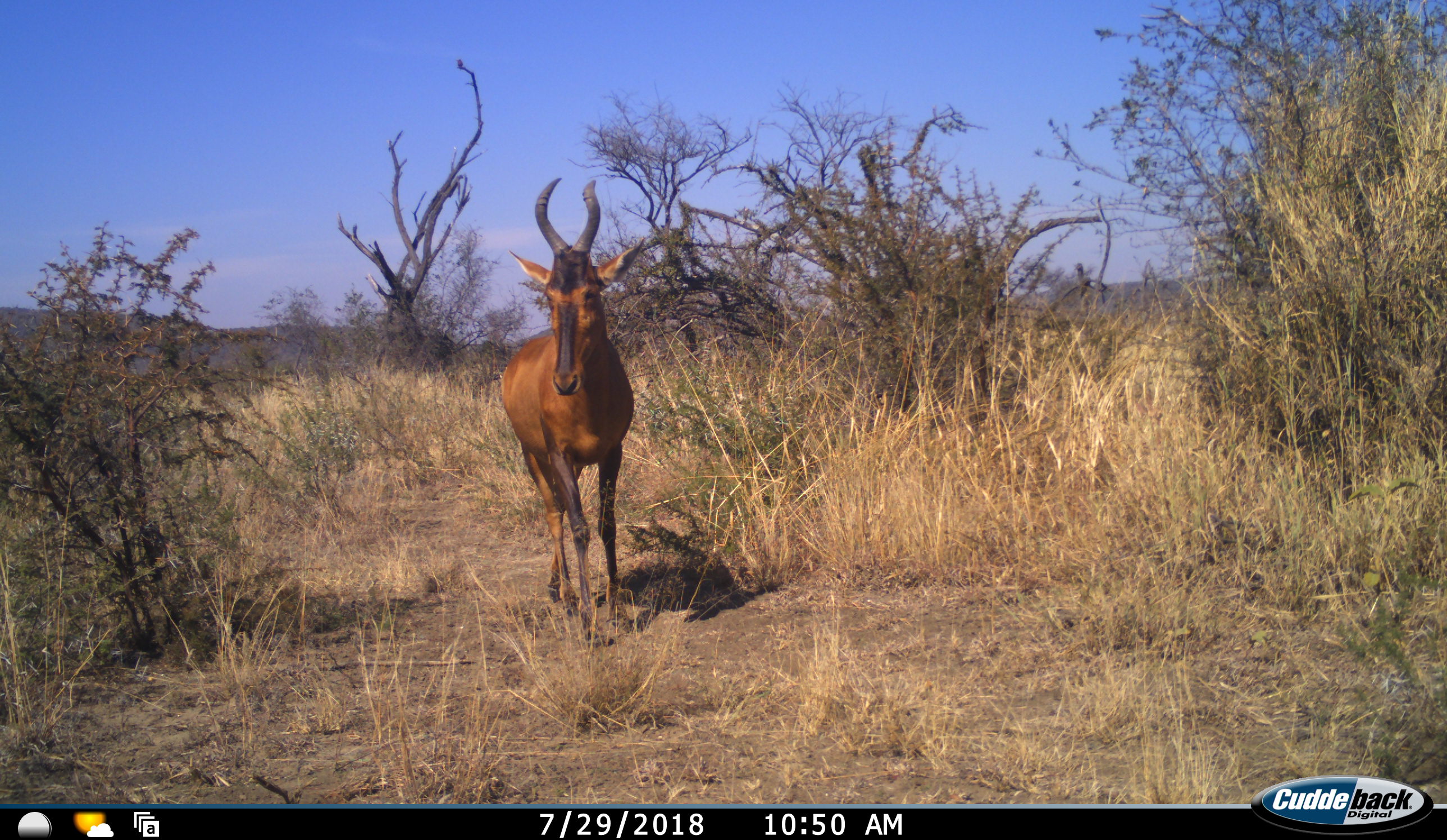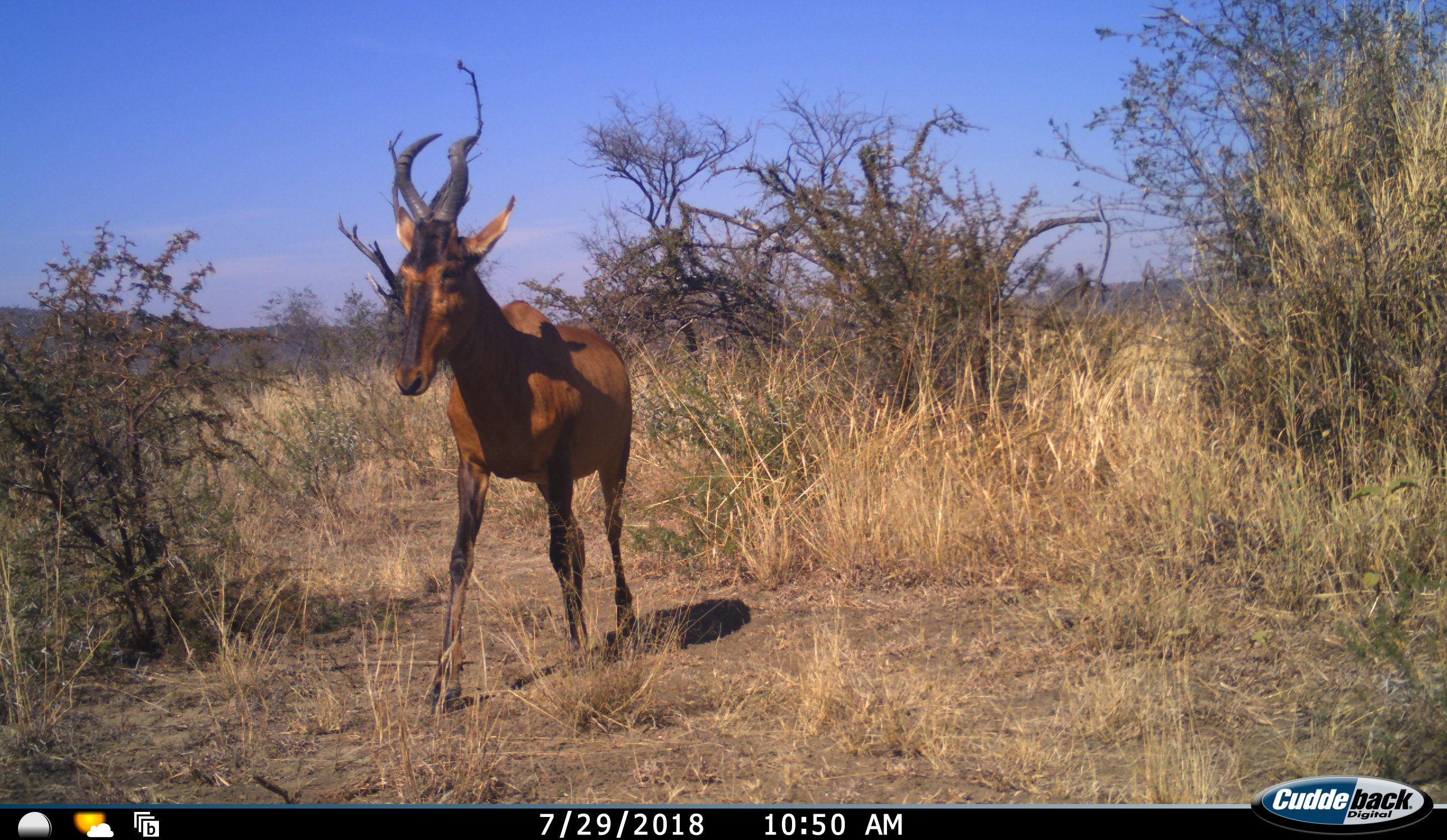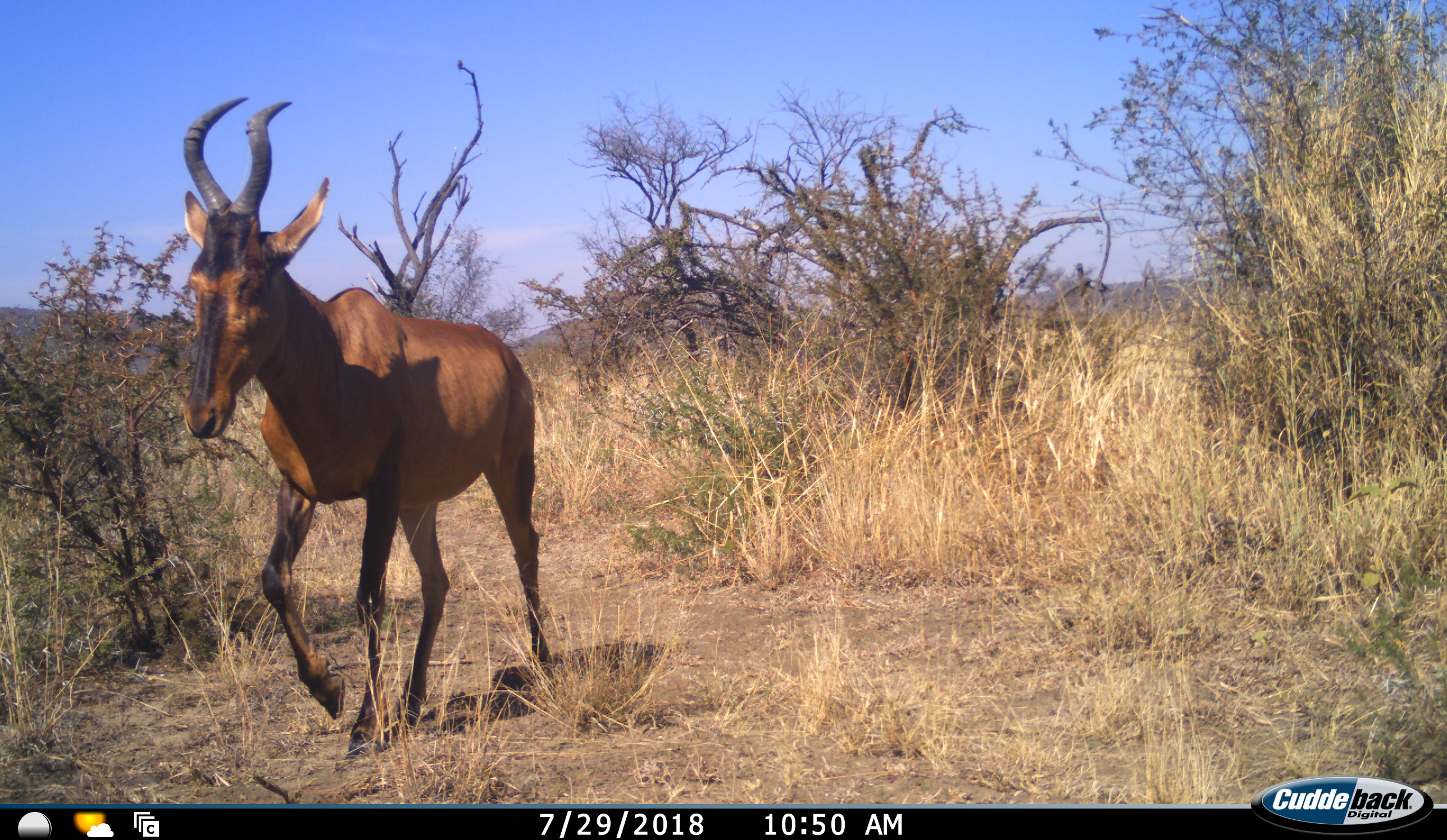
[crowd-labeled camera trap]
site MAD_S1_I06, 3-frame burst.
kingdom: Animalia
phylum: Chordata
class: Mammalia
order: Artiodactyla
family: Bovidae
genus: Alcelaphus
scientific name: Alcelaphus buselaphus caama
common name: red hartebeest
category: hartebeestred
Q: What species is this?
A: Hartebeestred (red hartebeest) (Alcelaphus buselaphus caama).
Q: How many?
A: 1.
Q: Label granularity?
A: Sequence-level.